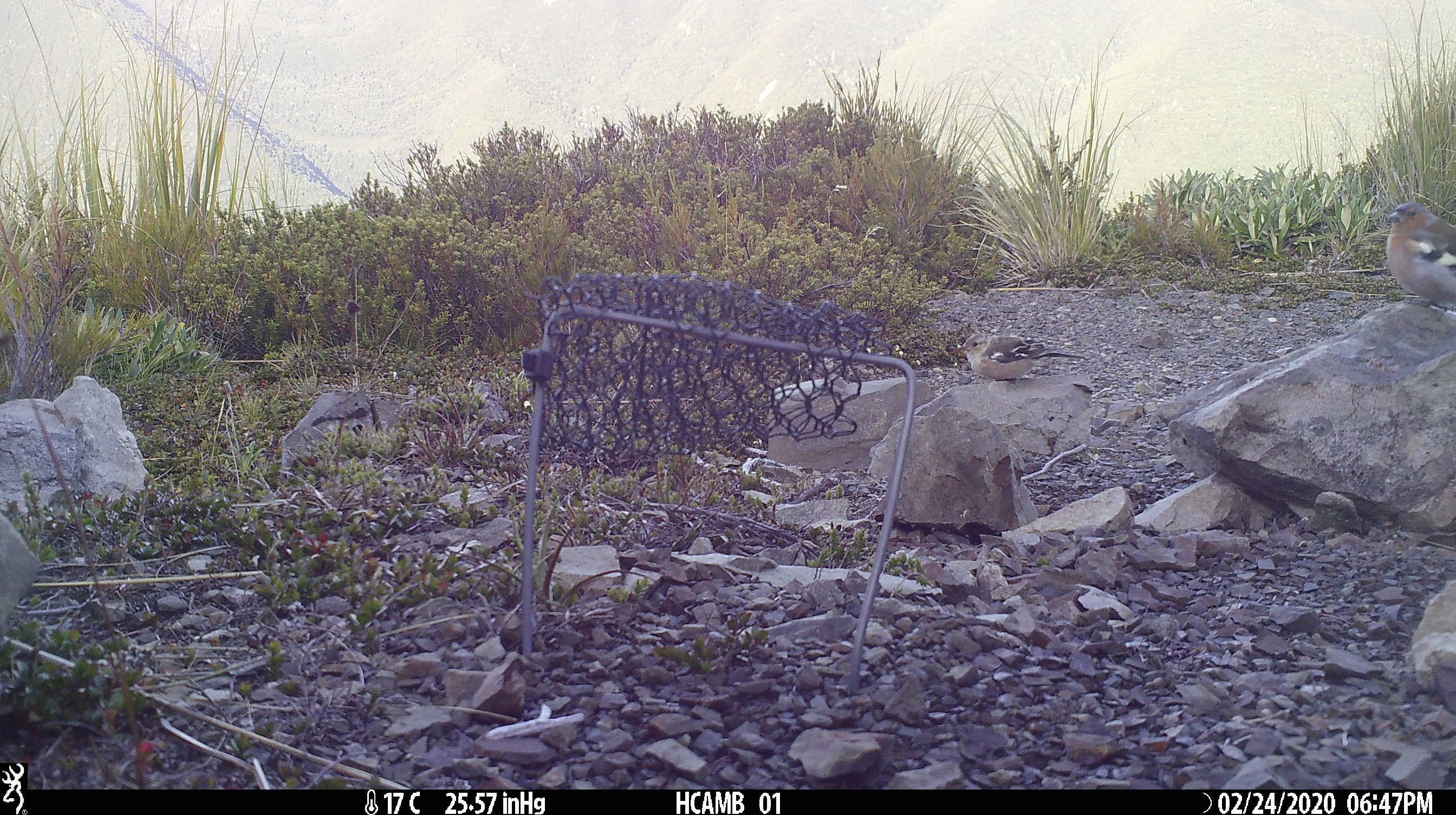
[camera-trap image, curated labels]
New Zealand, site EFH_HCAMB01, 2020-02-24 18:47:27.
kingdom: Animalia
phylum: Chordata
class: Aves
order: Passeriformes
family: Fringillidae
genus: Fringilla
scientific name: Fringilla coelebs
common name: common chaffinch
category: chaffinch